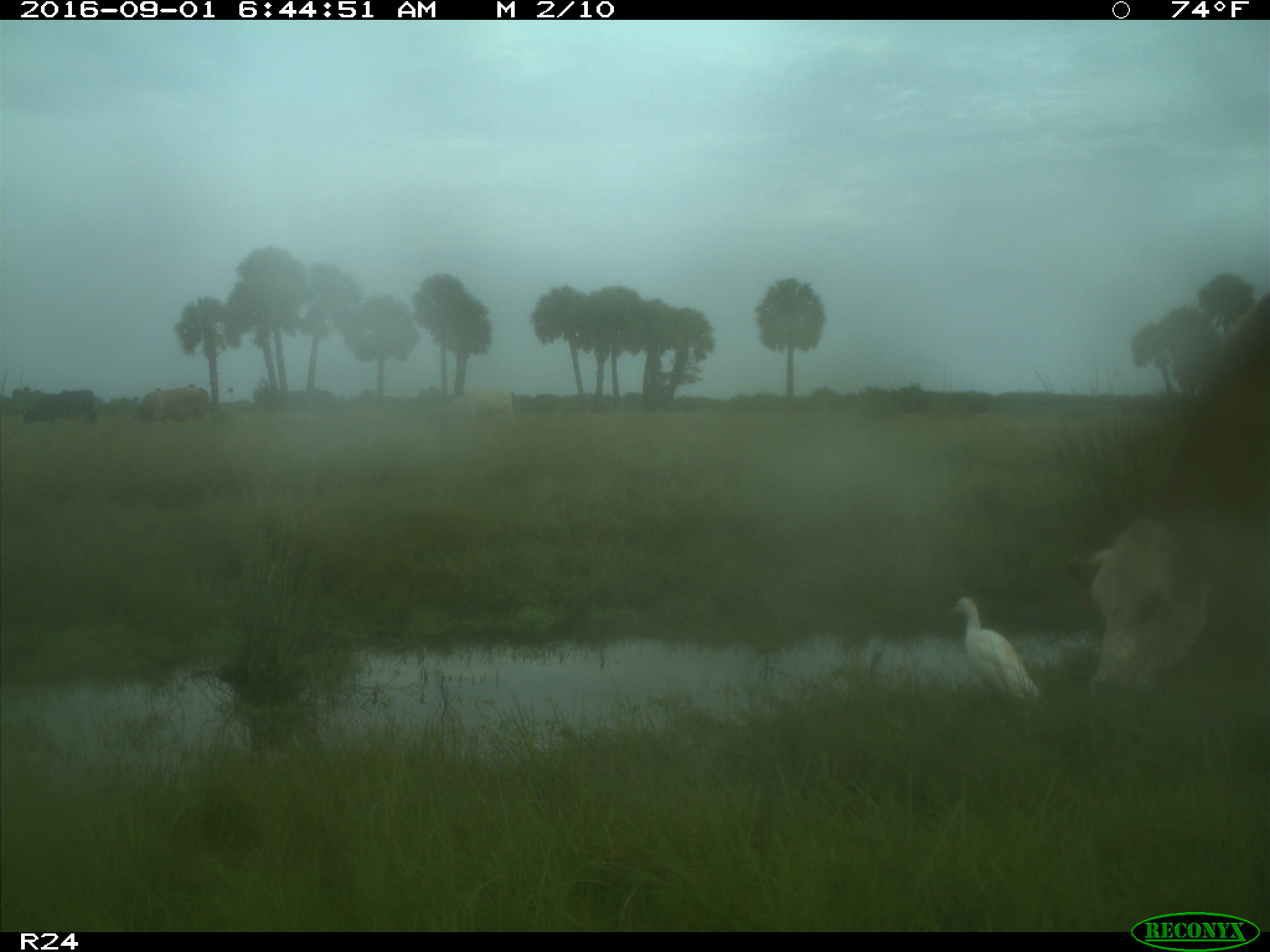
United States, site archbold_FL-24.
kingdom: Animalia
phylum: Chordata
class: Mammalia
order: Artiodactyla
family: Bovidae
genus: Bos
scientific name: Bos taurus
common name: domestic cow